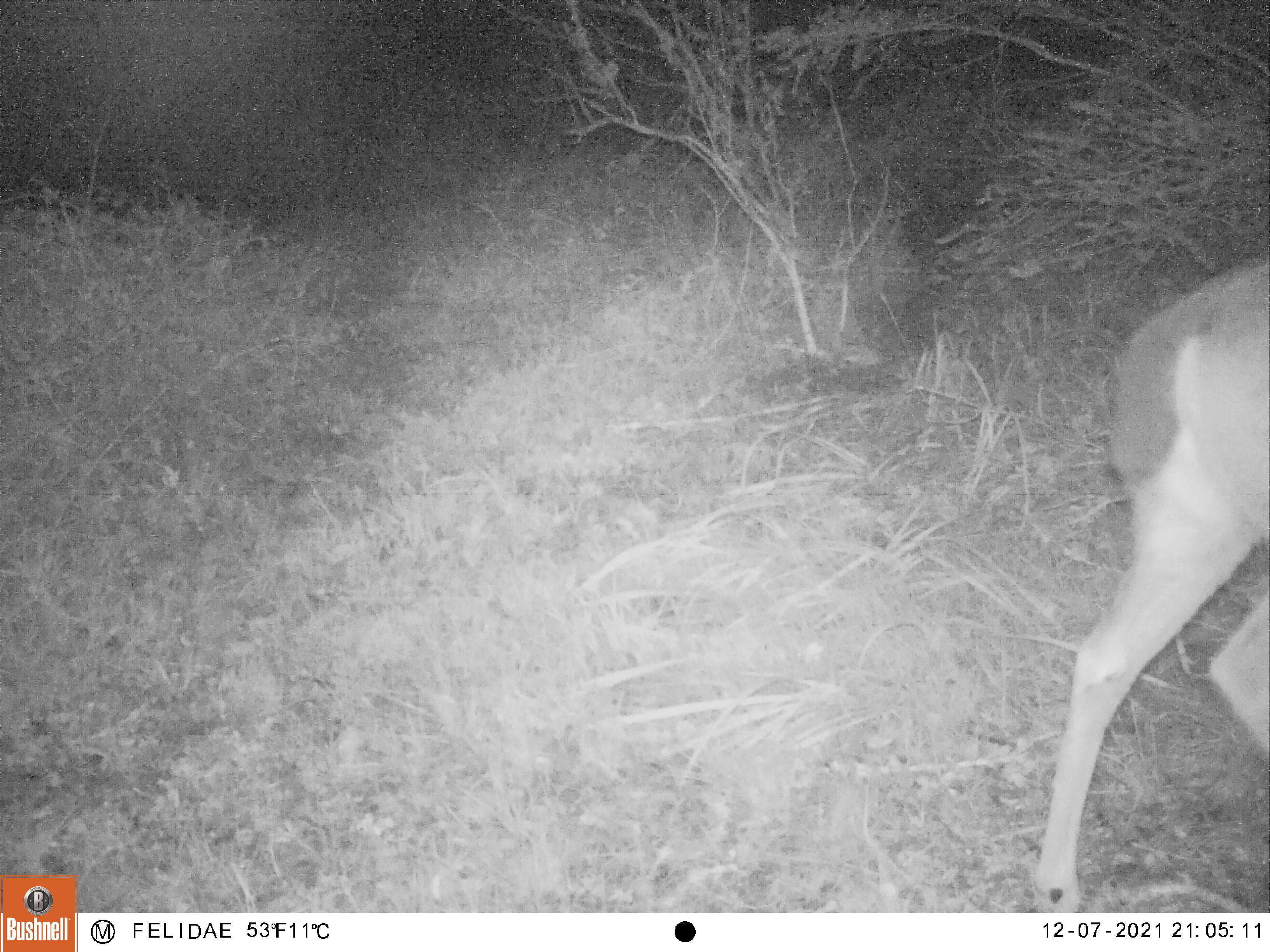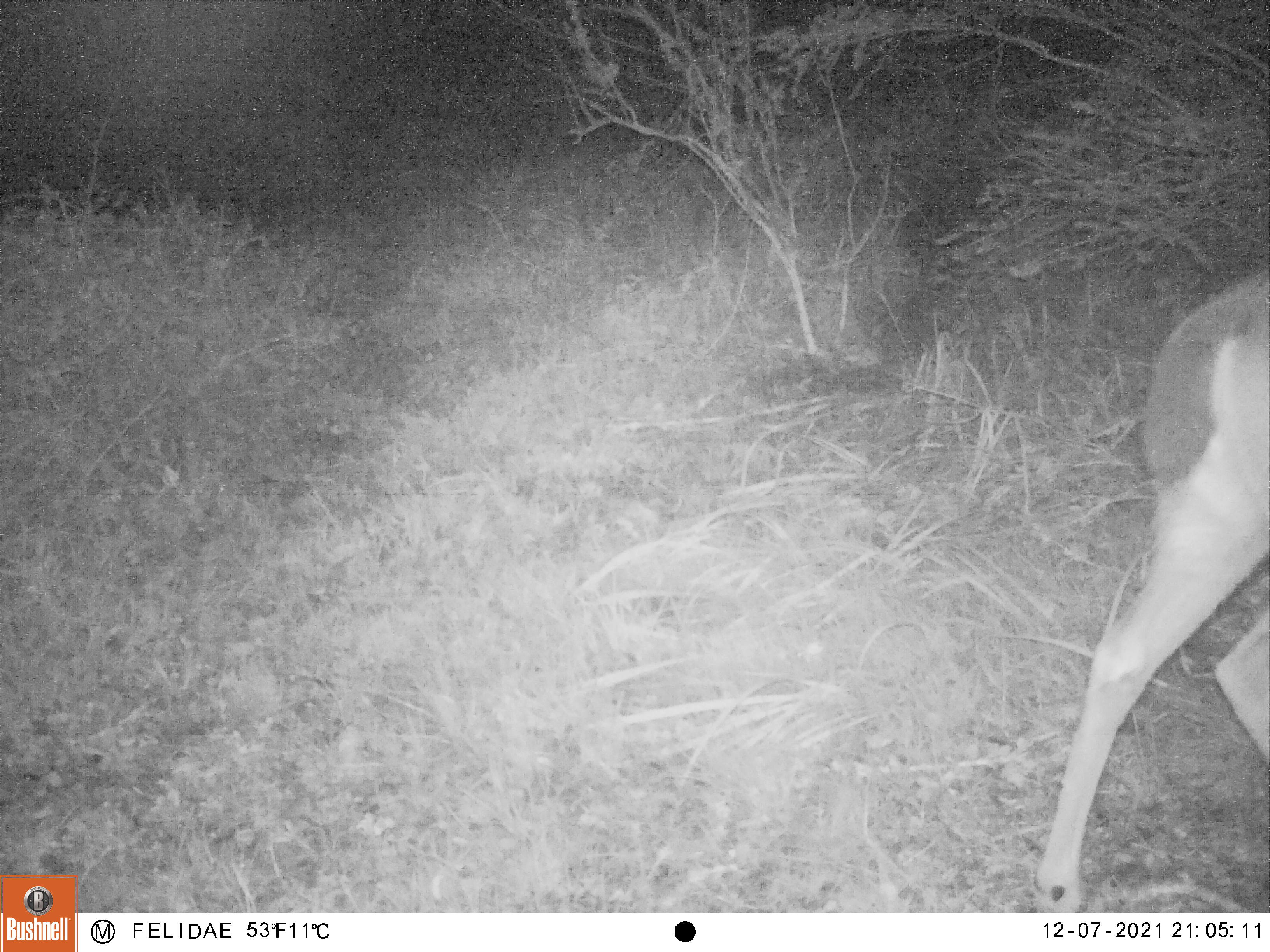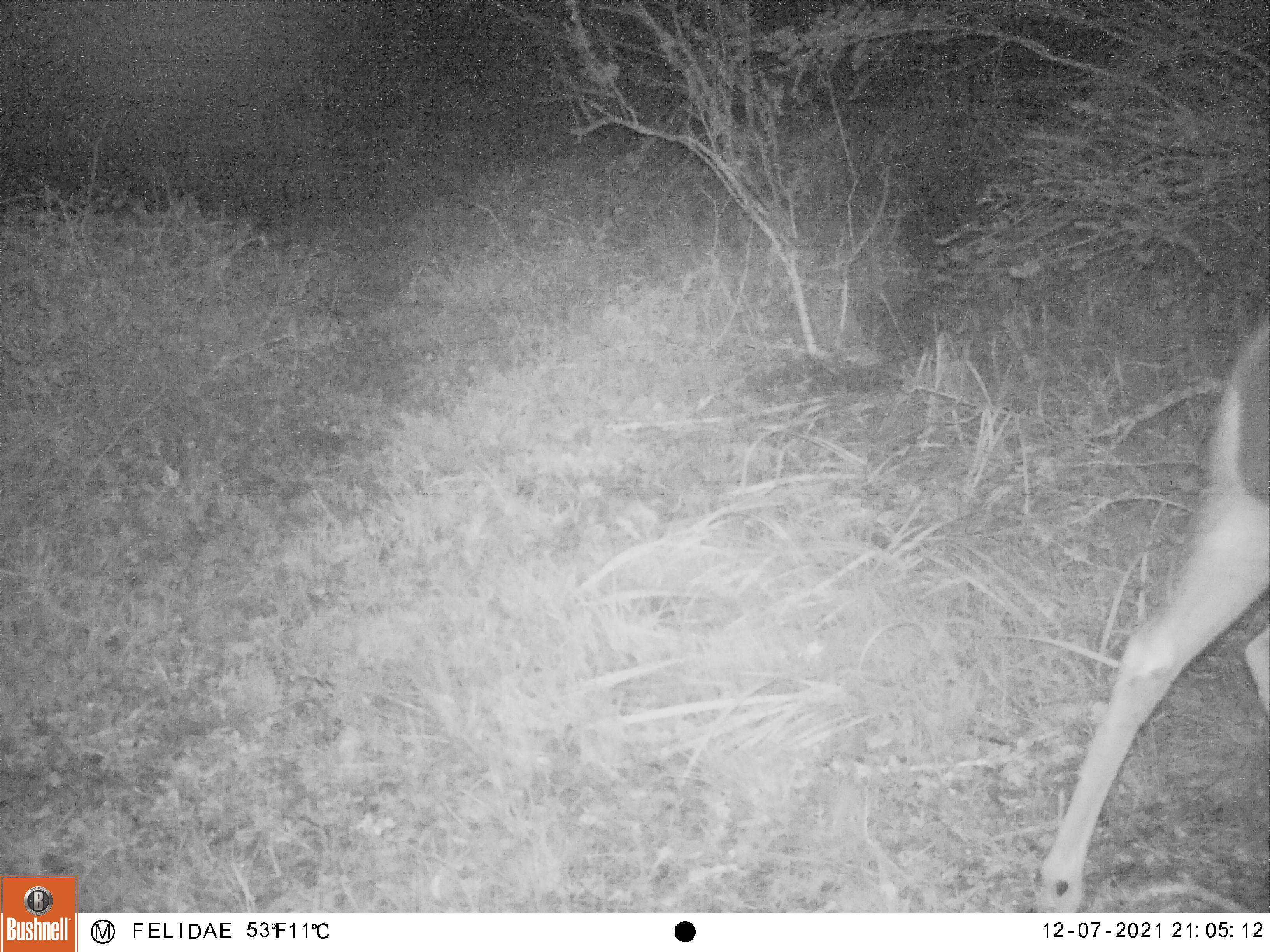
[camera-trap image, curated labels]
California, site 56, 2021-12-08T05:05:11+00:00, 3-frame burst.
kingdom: Animalia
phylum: Chordata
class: Mammalia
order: Artiodactyla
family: Cervidae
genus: Odocoileus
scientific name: Odocoileus hemionus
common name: mule deer